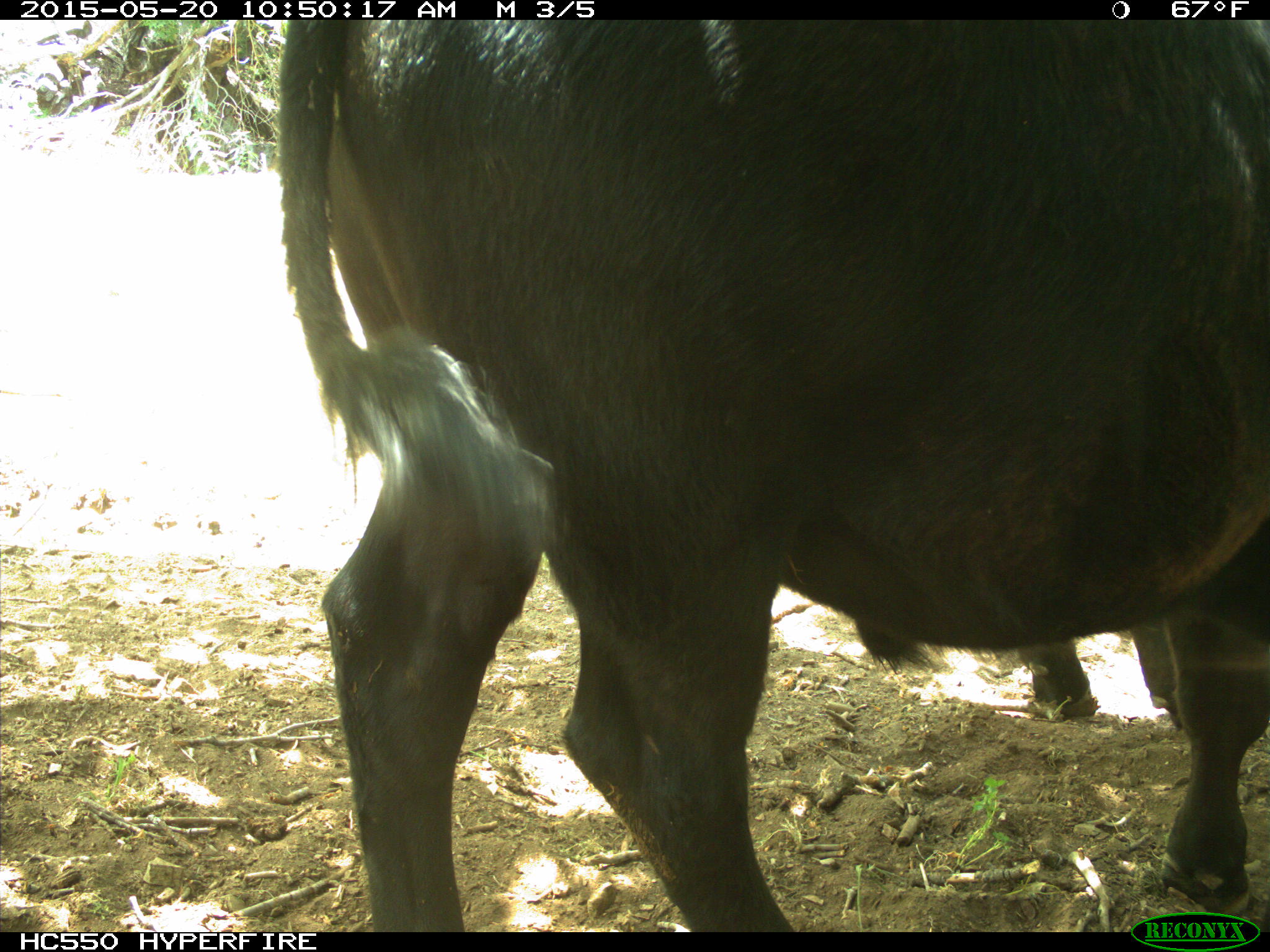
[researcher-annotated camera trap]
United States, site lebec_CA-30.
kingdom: Animalia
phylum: Chordata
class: Mammalia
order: Artiodactyla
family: Bovidae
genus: Bos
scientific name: Bos taurus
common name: domestic cow